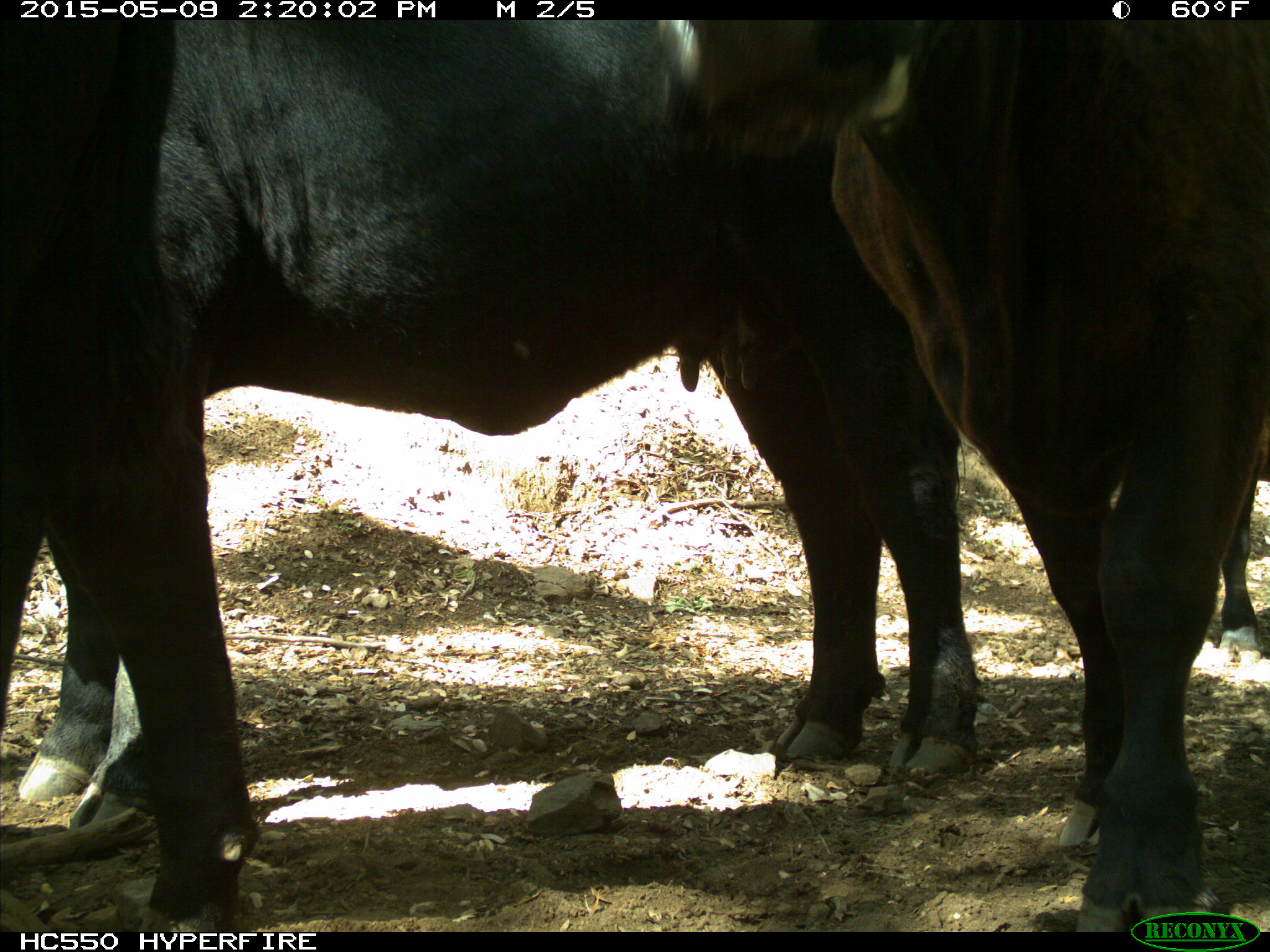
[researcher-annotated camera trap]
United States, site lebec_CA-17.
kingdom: Animalia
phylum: Chordata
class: Mammalia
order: Artiodactyla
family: Bovidae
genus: Bos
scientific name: Bos taurus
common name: domestic cow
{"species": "Bos taurus (domestic cow)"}